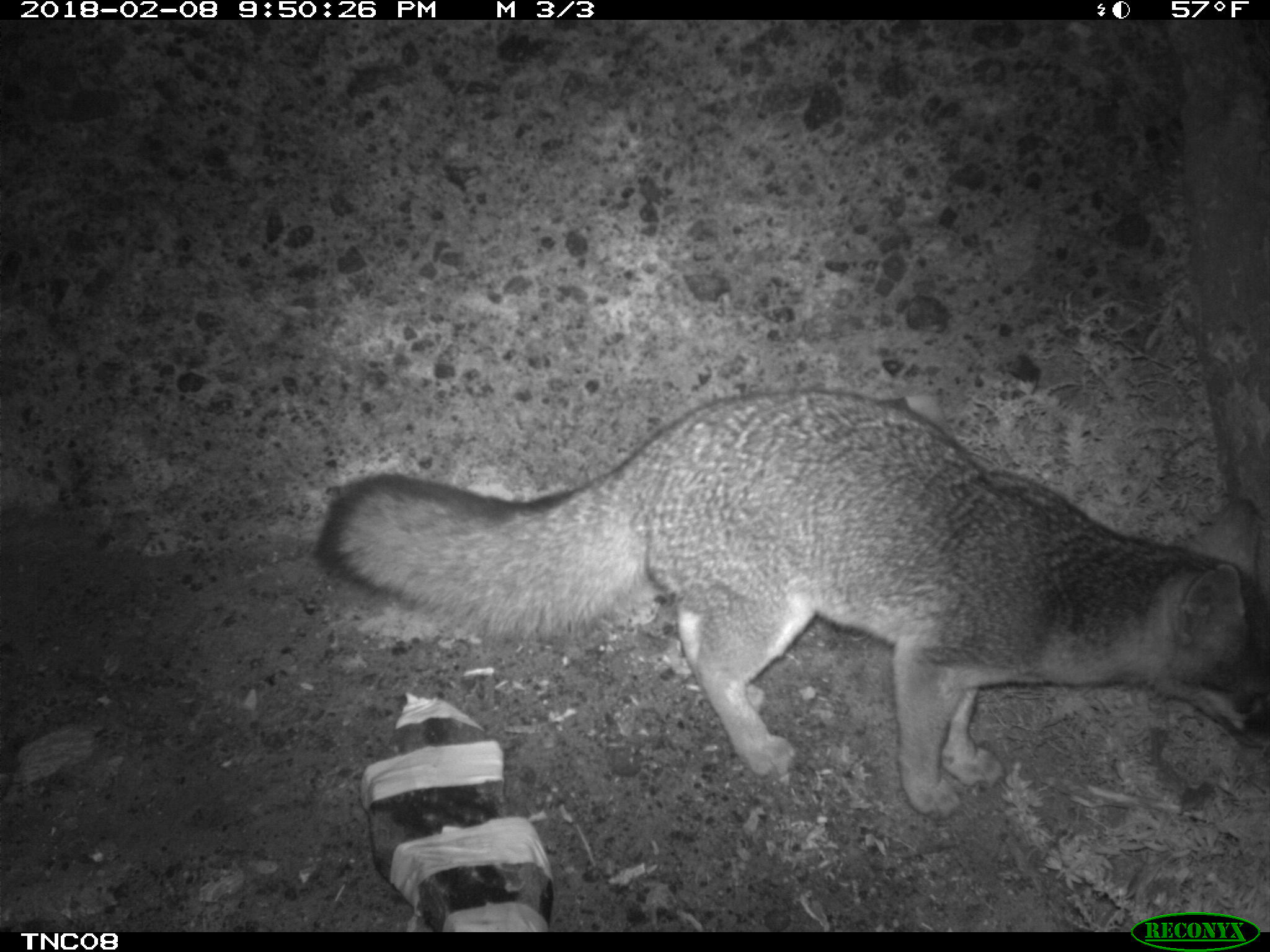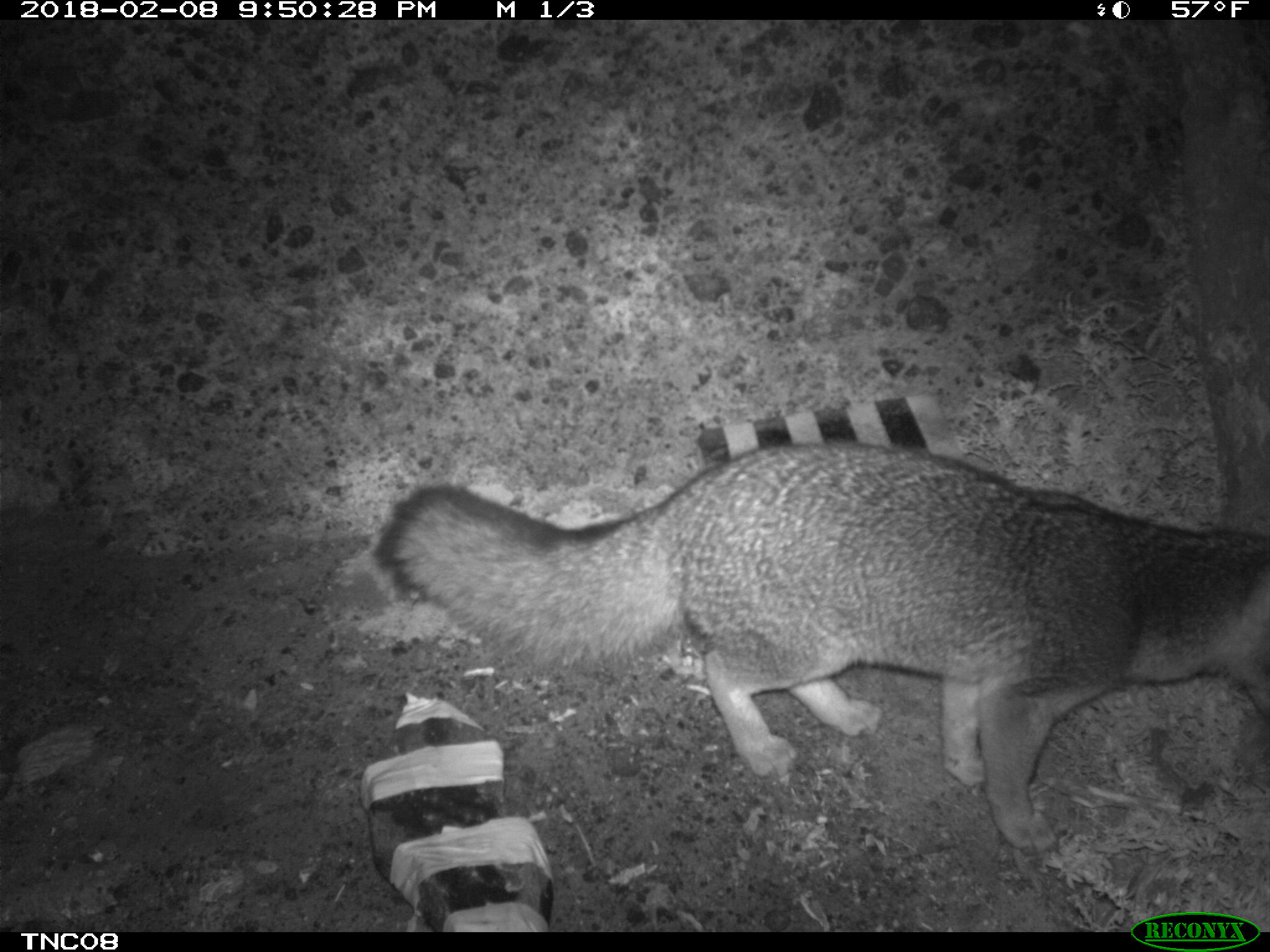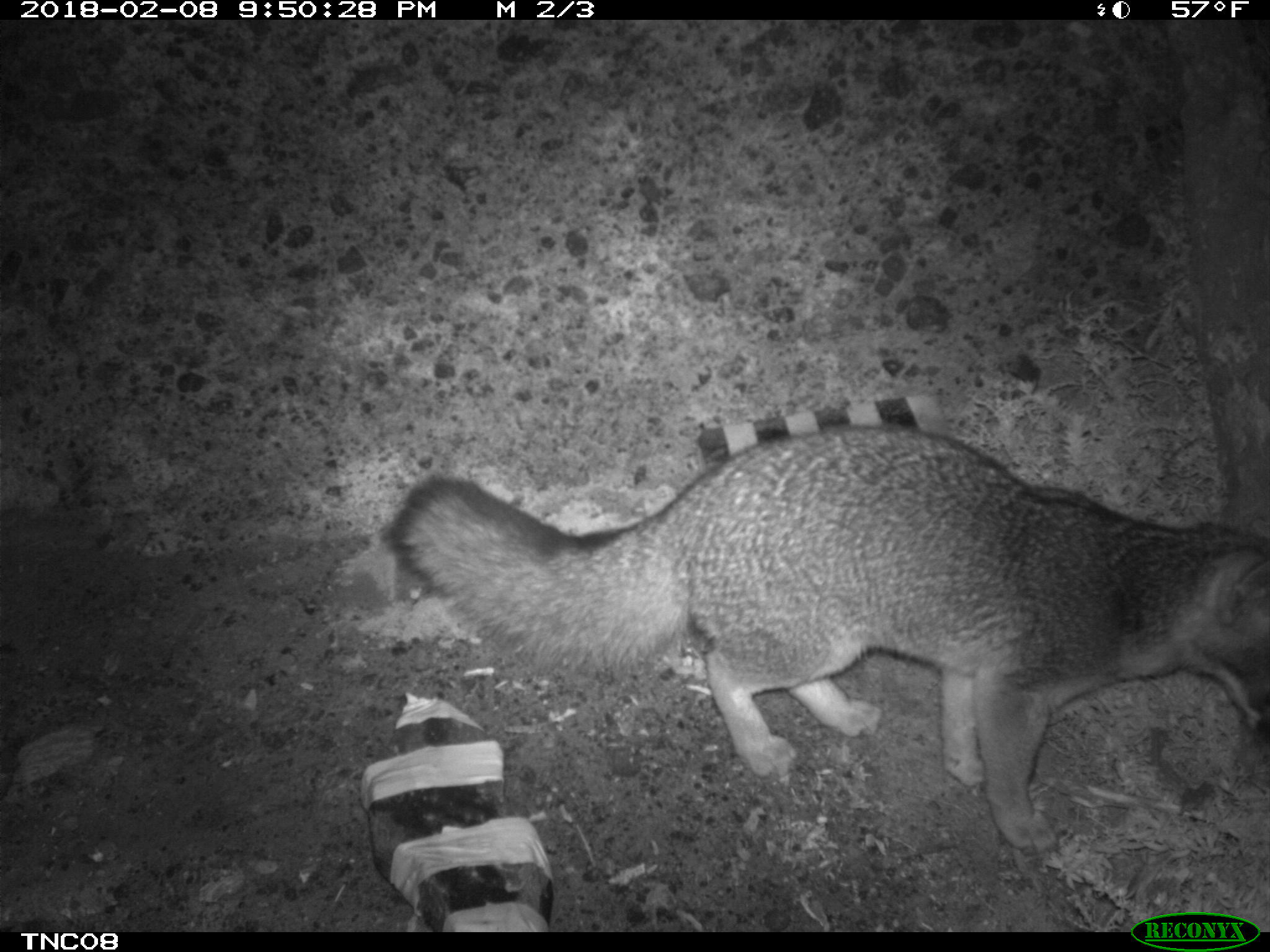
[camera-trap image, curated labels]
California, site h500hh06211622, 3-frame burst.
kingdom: Animalia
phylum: Chordata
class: Mammalia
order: Carnivora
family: Canidae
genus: Urocyon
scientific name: Urocyon littoralis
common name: island fox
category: fox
Fox (island fox) (Urocyon littoralis).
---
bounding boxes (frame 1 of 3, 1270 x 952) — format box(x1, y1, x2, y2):
fox: box(313, 388, 1269, 818)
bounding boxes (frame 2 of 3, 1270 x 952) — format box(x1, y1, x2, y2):
fox: box(371, 439, 1269, 851)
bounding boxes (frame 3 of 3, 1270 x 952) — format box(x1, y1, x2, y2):
fox: box(388, 423, 1269, 852)